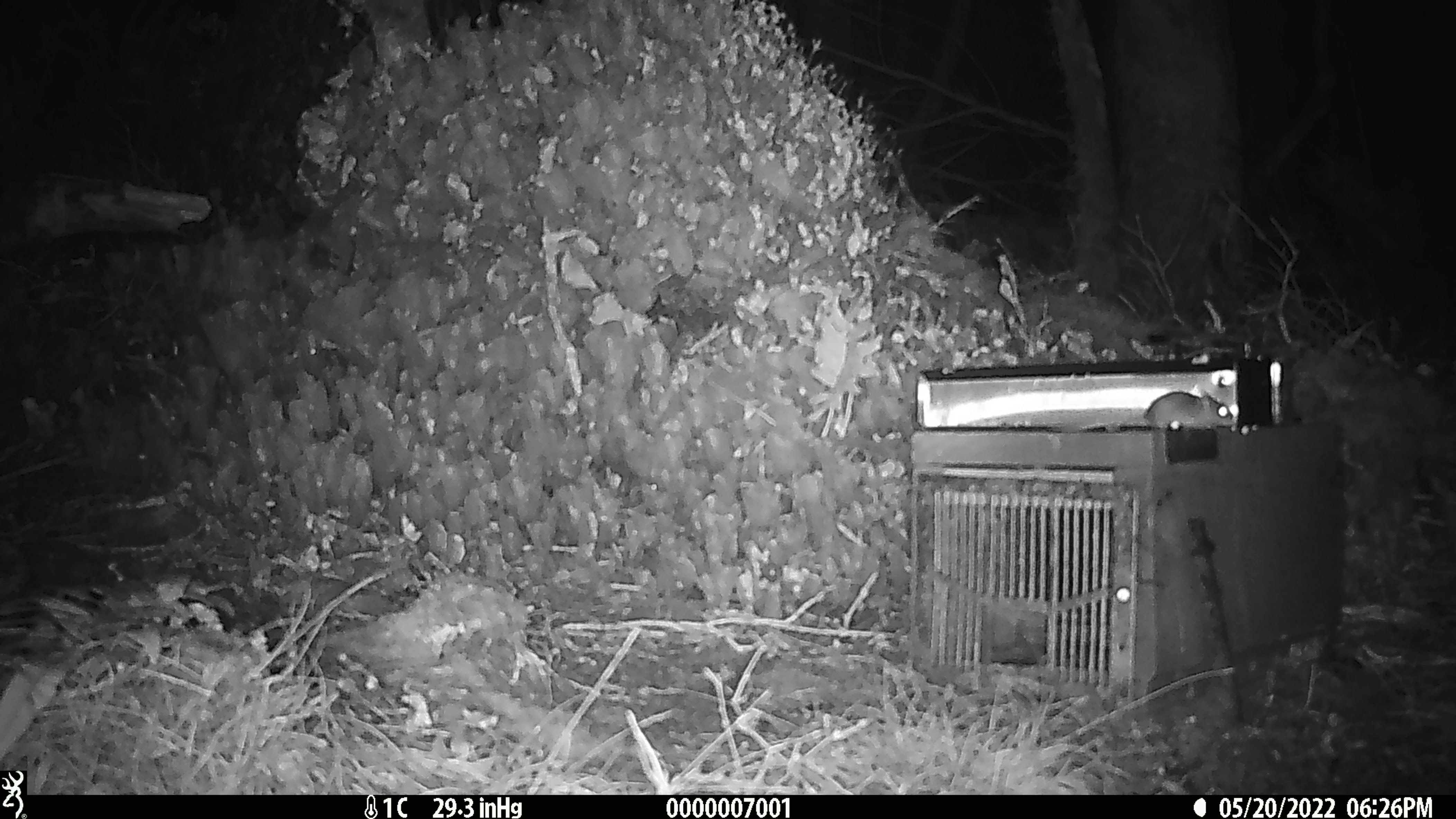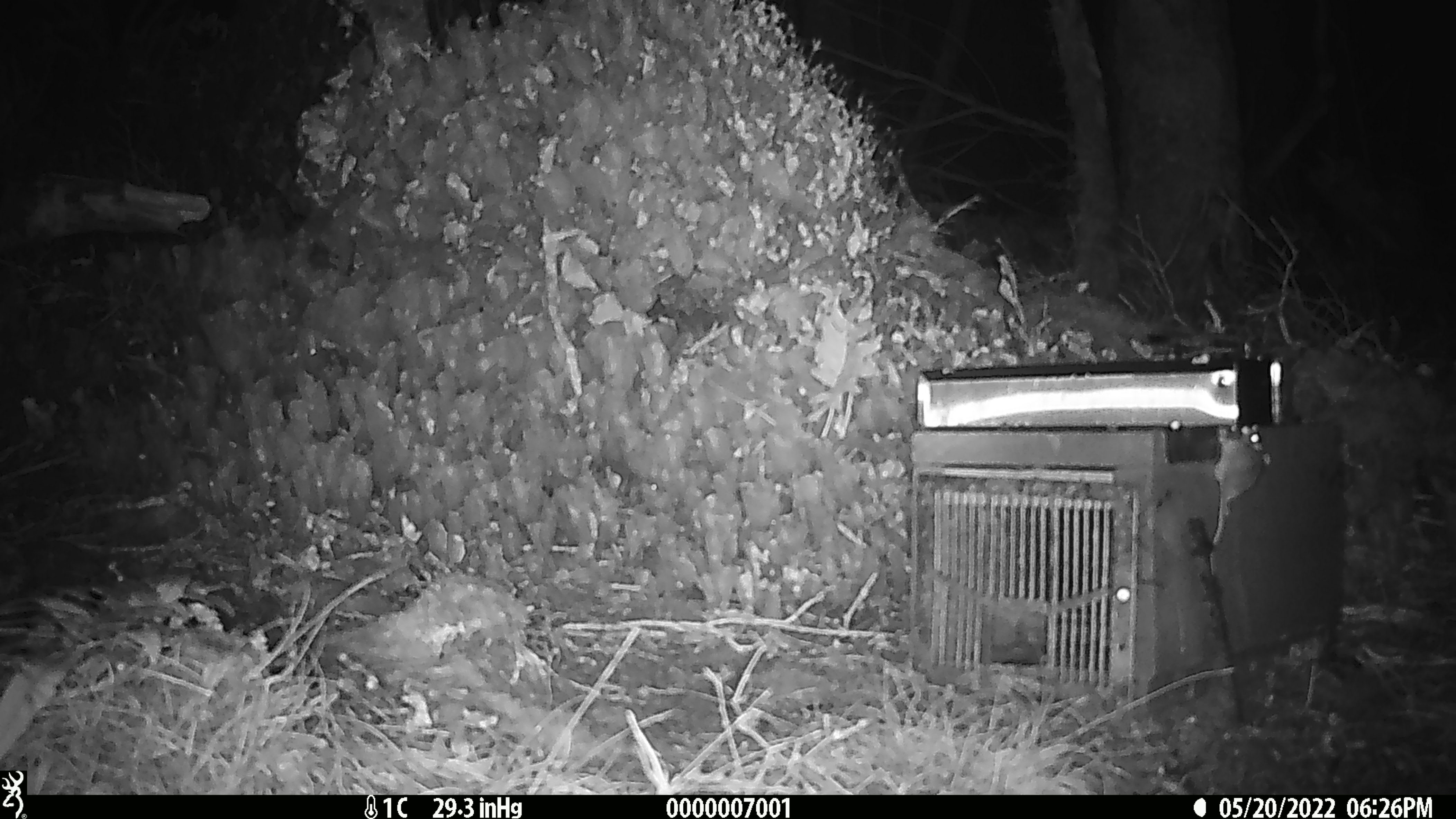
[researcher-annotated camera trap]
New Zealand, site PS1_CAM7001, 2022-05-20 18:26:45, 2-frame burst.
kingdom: Animalia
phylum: Chordata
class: Mammalia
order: Rodentia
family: Muridae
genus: Mus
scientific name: Mus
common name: mouse